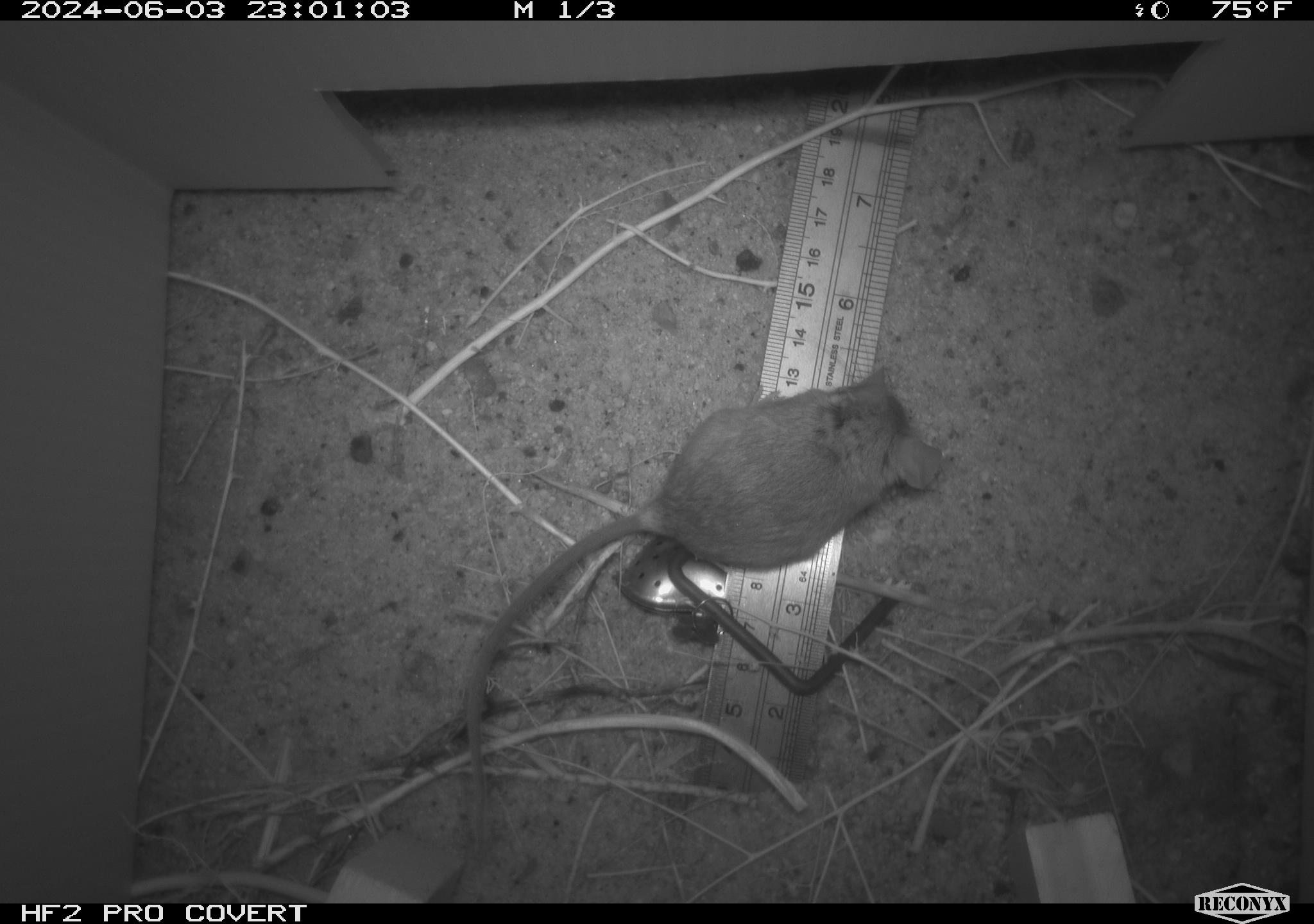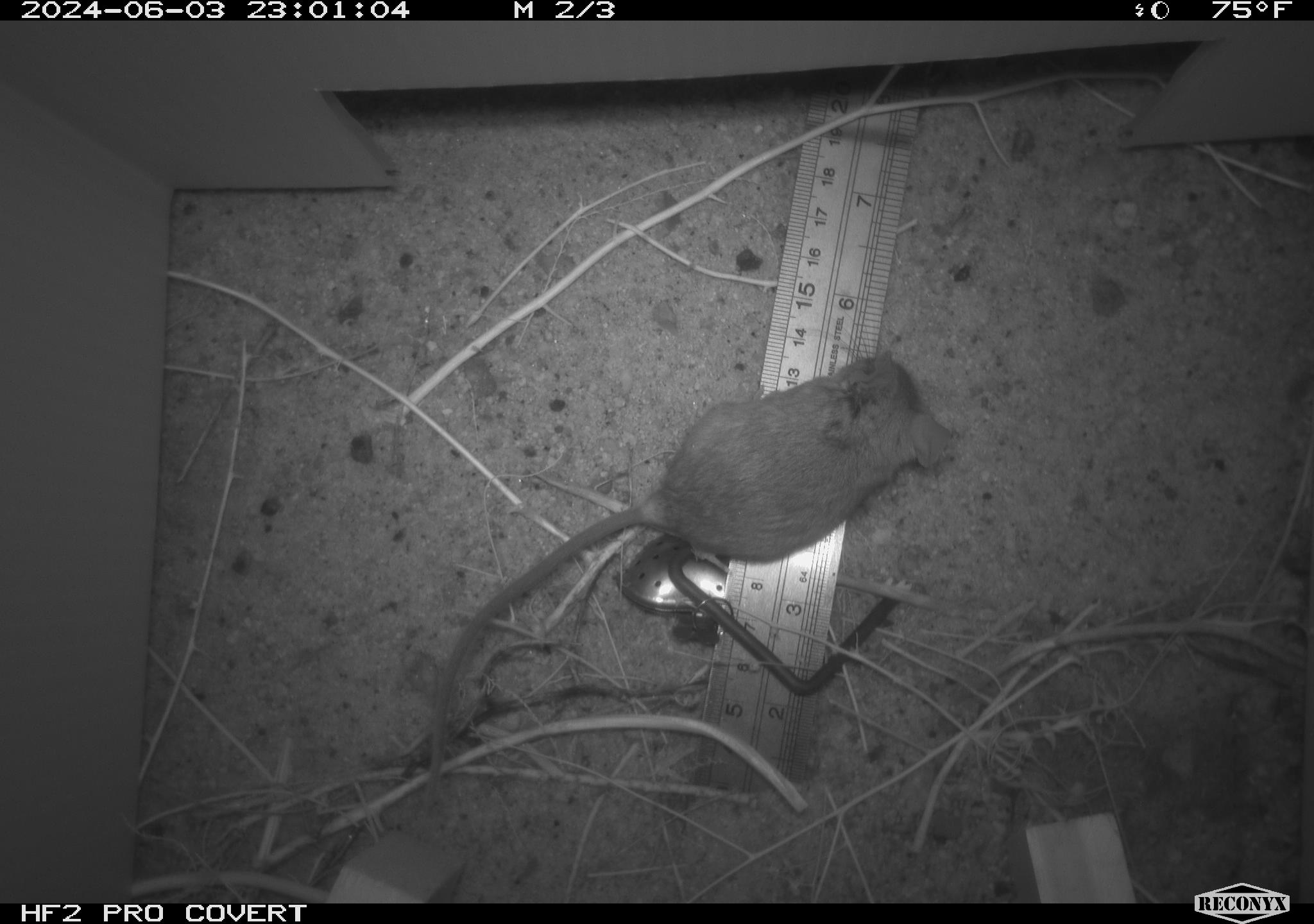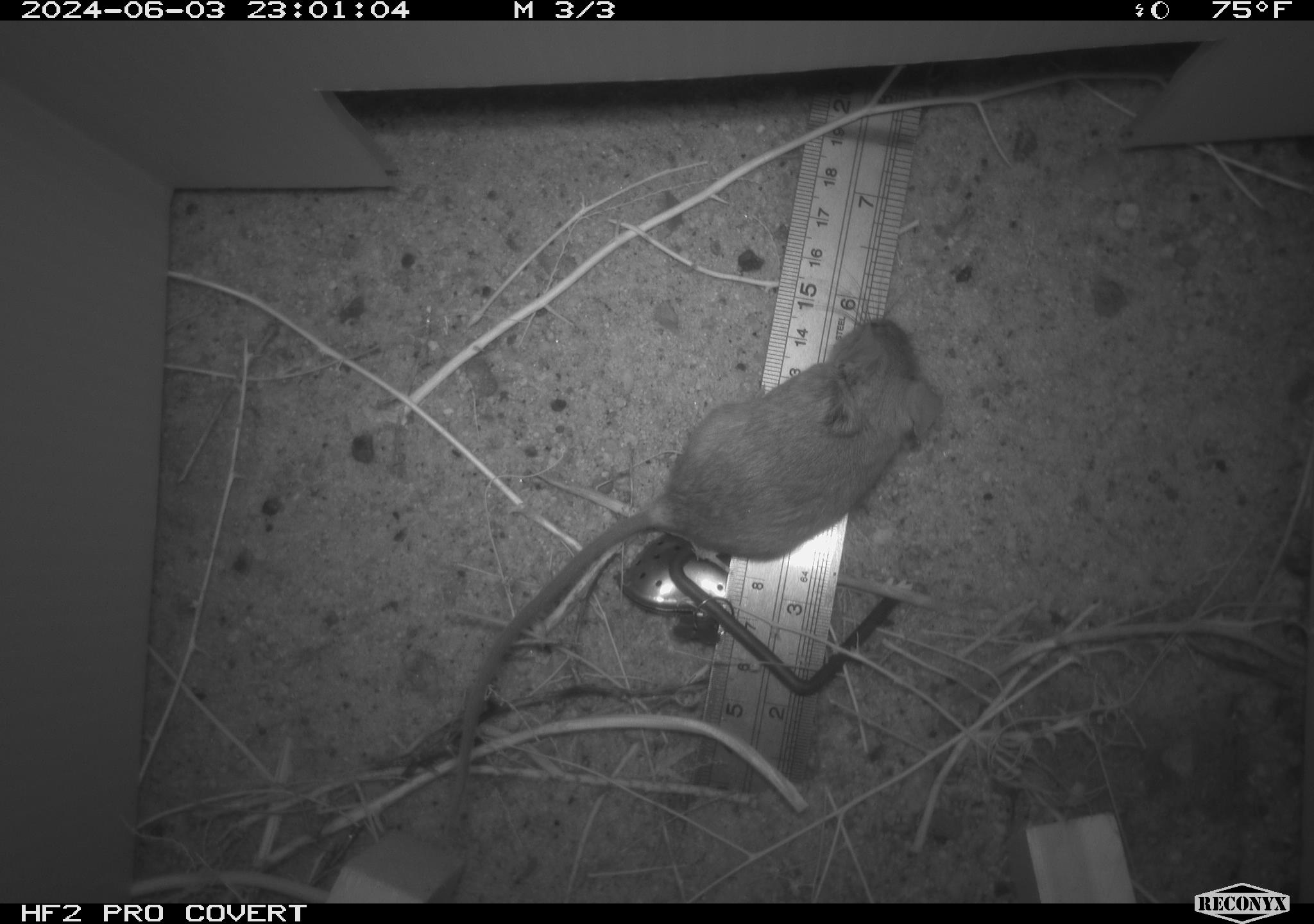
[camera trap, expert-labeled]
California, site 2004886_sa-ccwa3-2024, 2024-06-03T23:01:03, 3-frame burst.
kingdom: Animalia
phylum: Chordata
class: Mammalia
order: Rodentia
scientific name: Rodentia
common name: mouse species